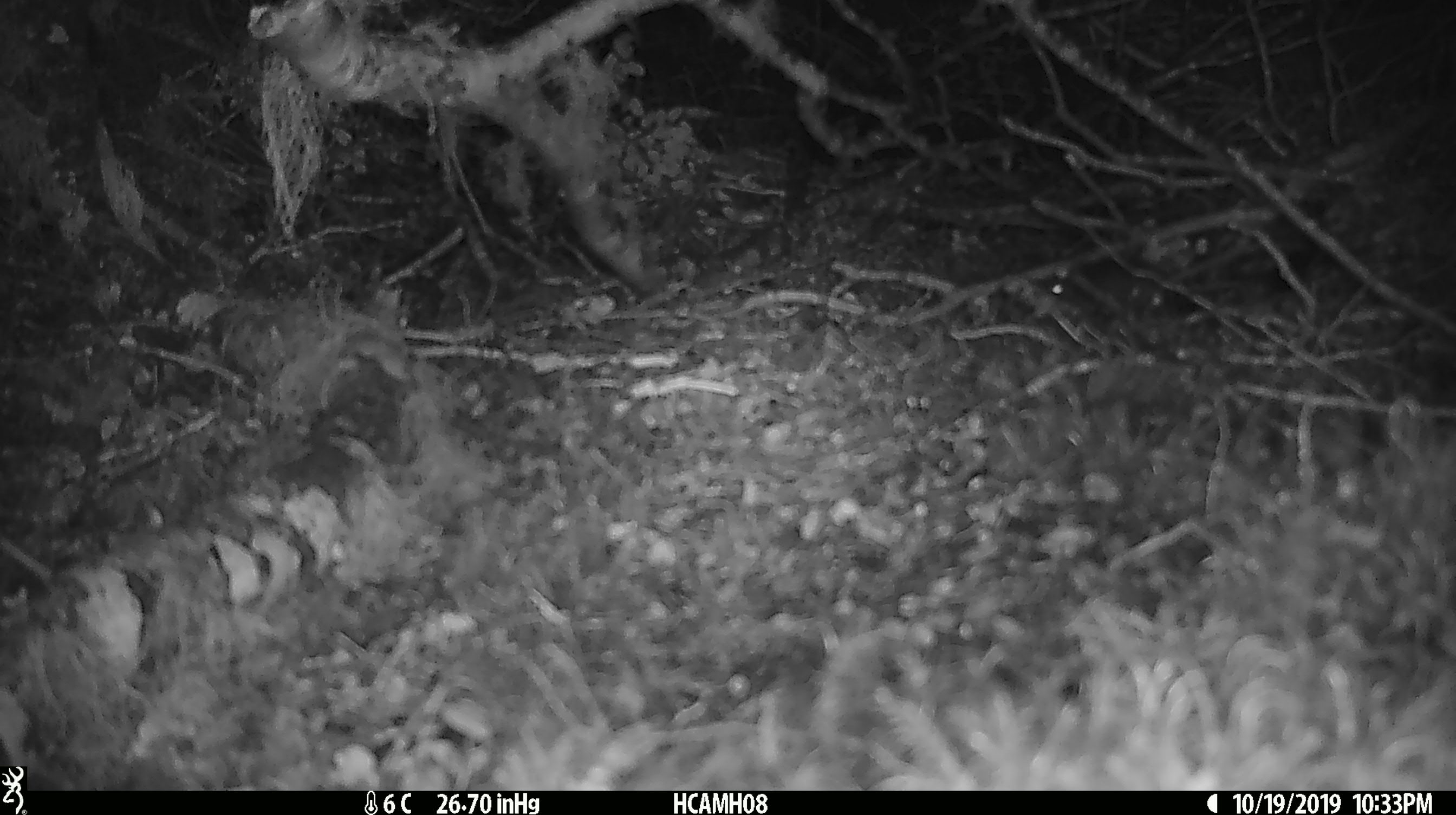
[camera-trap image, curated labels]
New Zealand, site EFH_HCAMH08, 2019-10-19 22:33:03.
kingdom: Animalia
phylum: Chordata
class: Mammalia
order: Rodentia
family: Muridae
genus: Mus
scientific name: Mus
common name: mouse